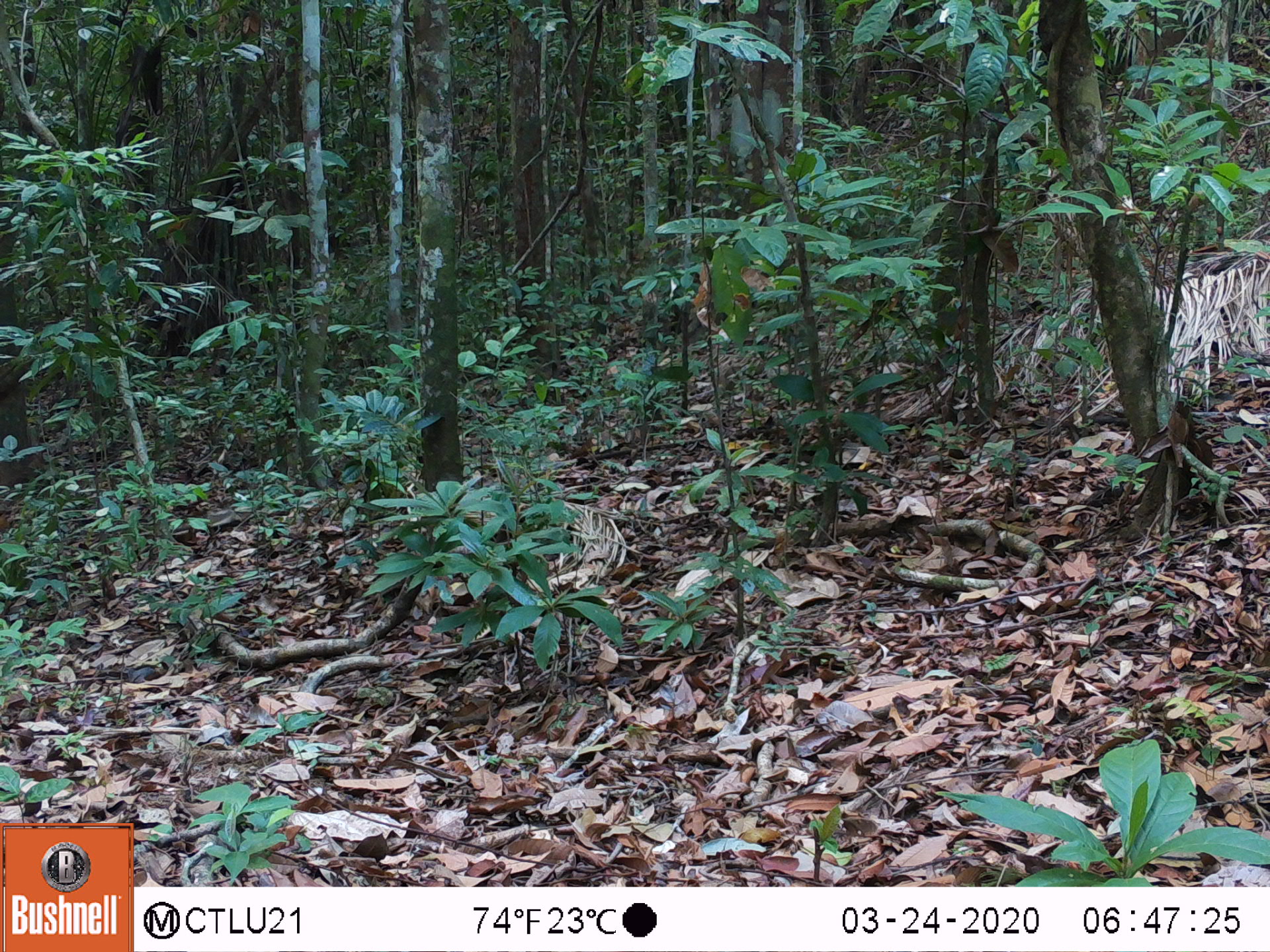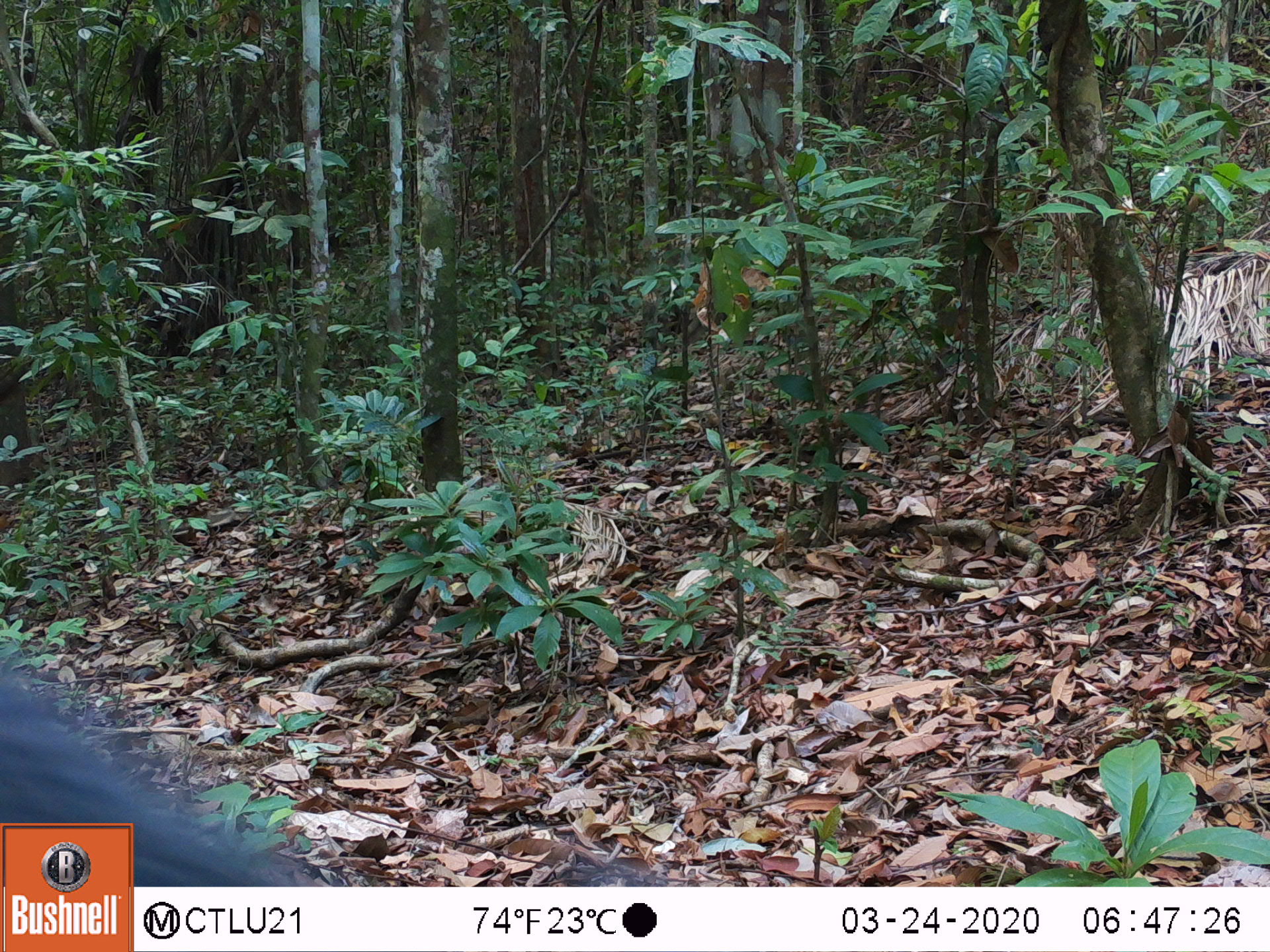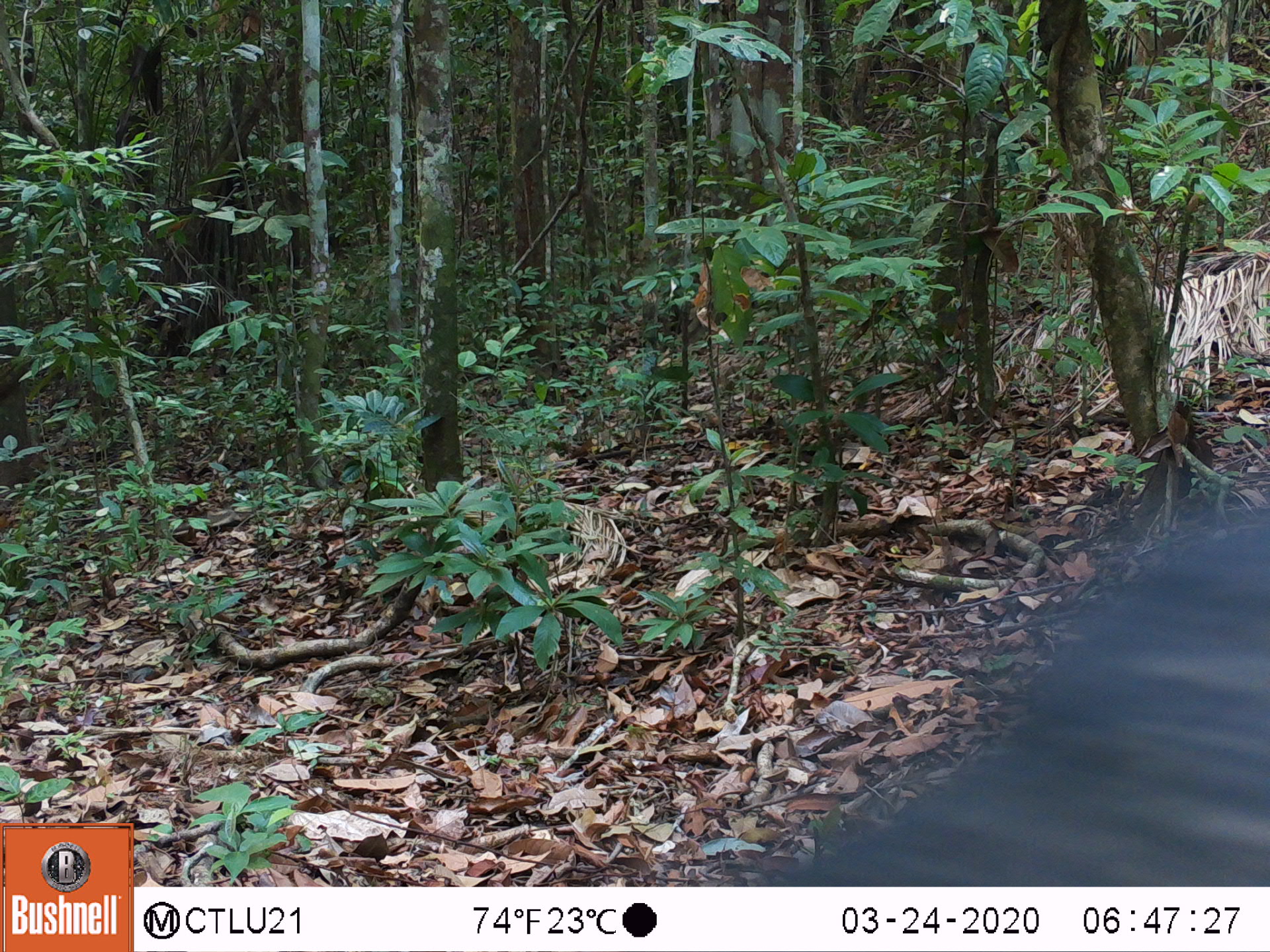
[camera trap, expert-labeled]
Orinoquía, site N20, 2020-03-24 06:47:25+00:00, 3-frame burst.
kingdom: Animalia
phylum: Chordata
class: Mammalia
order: Artiodactyla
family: Tayassuidae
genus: Pecari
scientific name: Pecari tajacu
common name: collared peccary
Collared peccary (Pecari tajacu).